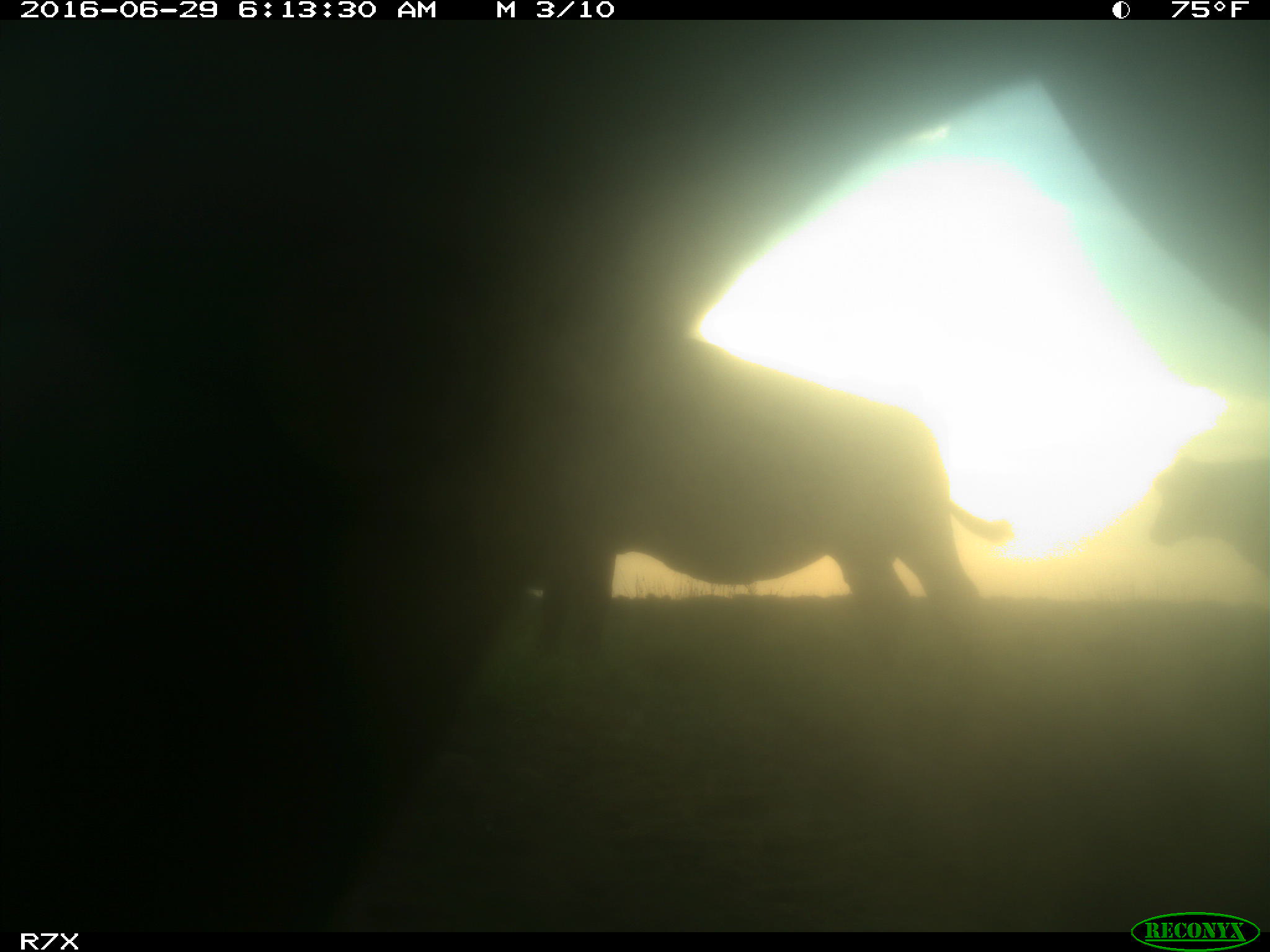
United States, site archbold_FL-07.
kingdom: Animalia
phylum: Chordata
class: Mammalia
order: Artiodactyla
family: Bovidae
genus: Bos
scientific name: Bos taurus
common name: domestic cow